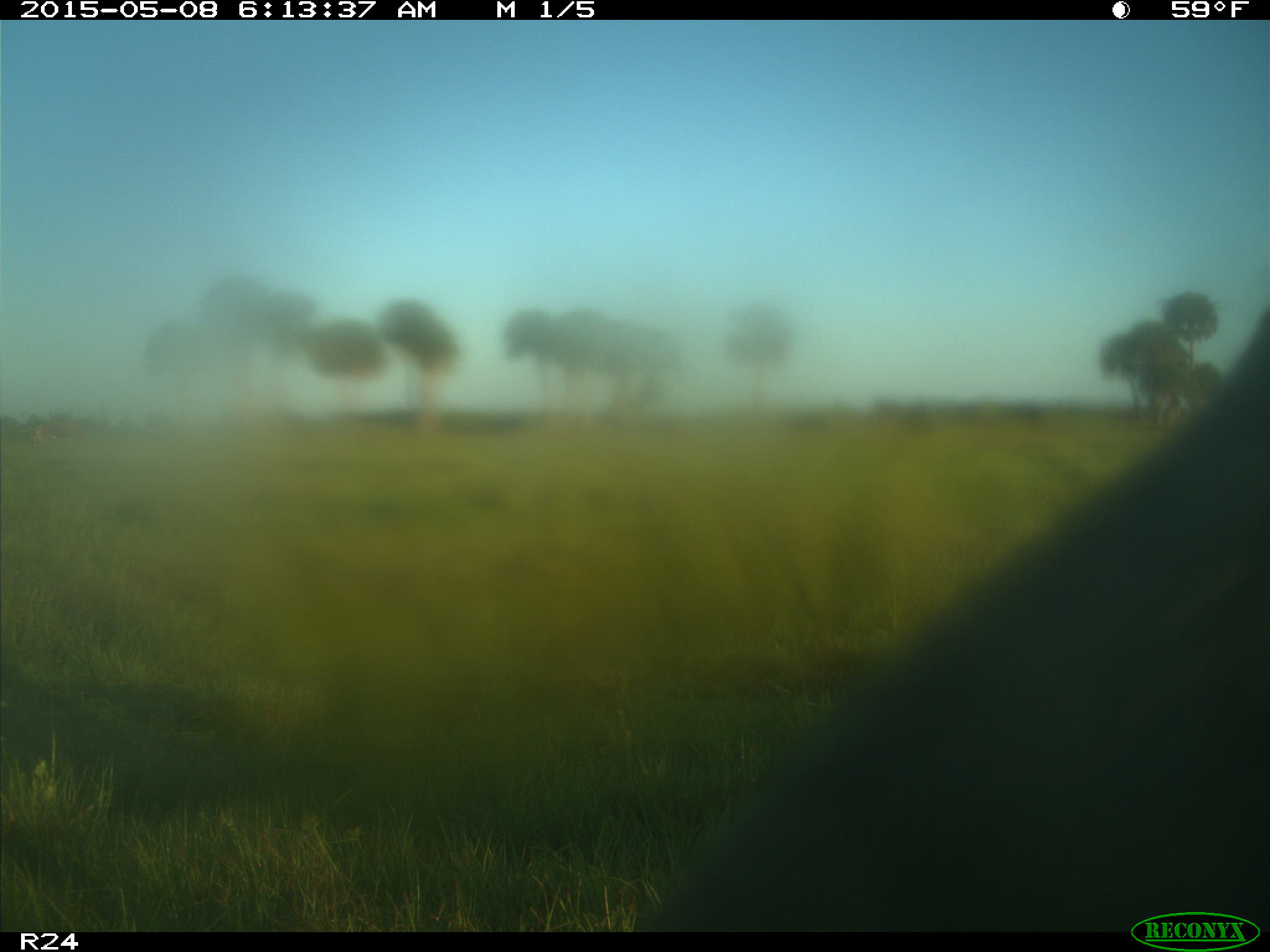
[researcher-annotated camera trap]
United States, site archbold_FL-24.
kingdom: Animalia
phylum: Chordata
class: Mammalia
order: Artiodactyla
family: Bovidae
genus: Bos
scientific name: Bos taurus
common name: domestic cow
Bos taurus (domestic cow).